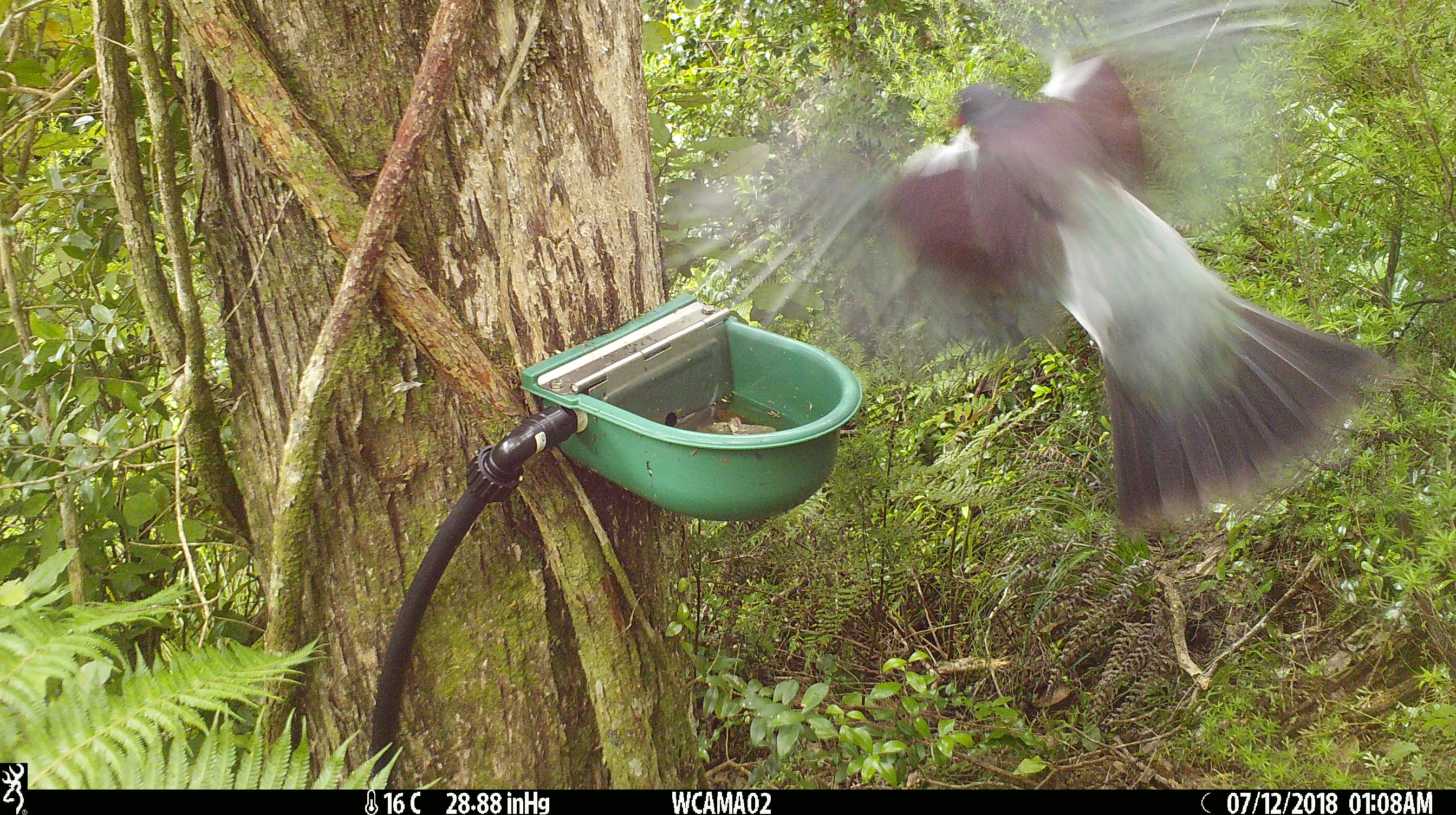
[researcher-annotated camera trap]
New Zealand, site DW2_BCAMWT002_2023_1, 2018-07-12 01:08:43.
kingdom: Animalia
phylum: Chordata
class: Aves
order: Columbiformes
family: Columbidae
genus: Hemiphaga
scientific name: Hemiphaga novaeseelandiae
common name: new zealand pigeon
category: kereru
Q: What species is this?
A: Kereru (new zealand pigeon) (Hemiphaga novaeseelandiae).